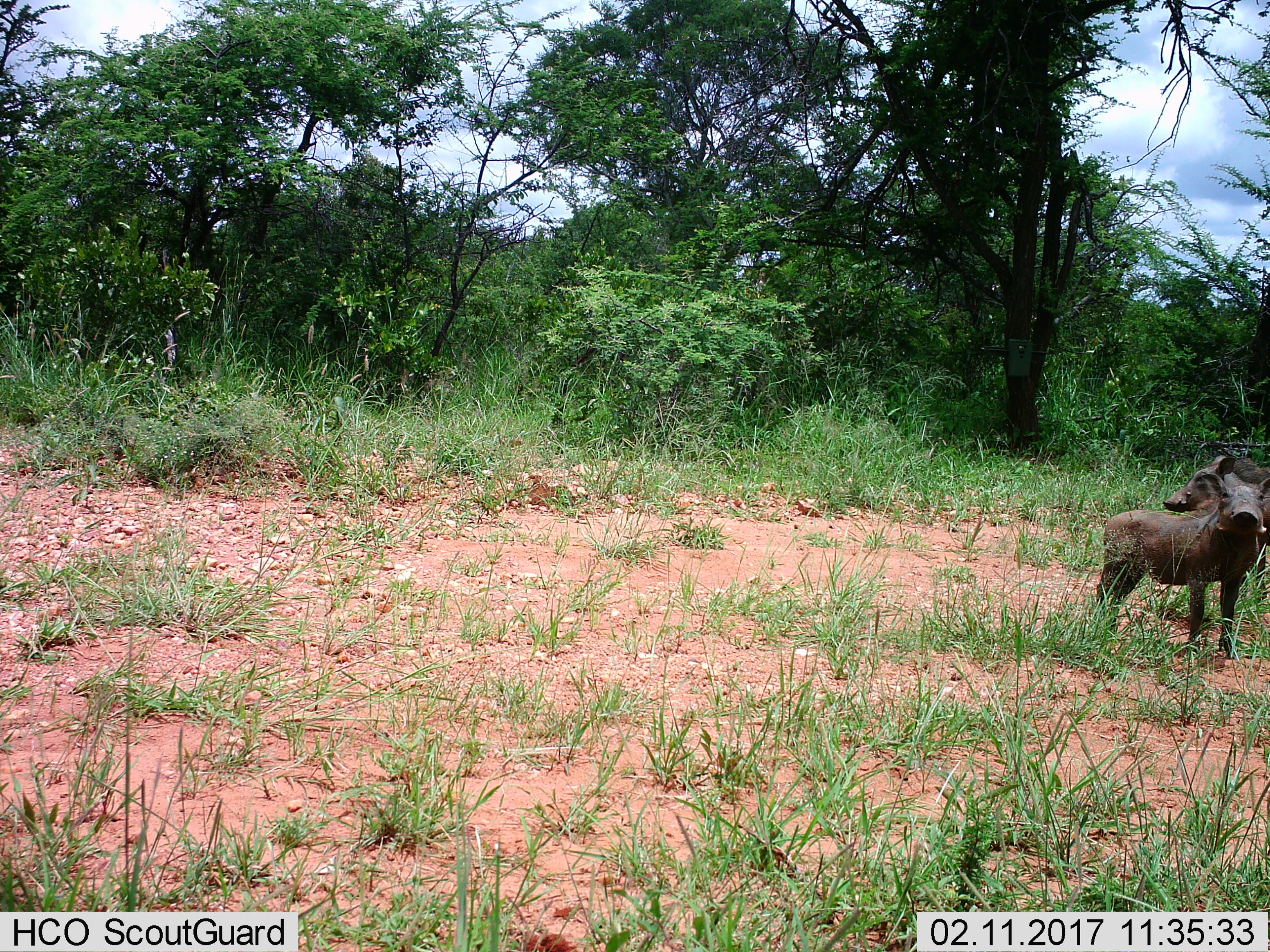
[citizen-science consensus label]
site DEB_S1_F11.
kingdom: Animalia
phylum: Chordata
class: Mammalia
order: Artiodactyla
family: Suidae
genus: Phacochoerus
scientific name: Phacochoerus africanus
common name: warthog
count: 2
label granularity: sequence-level